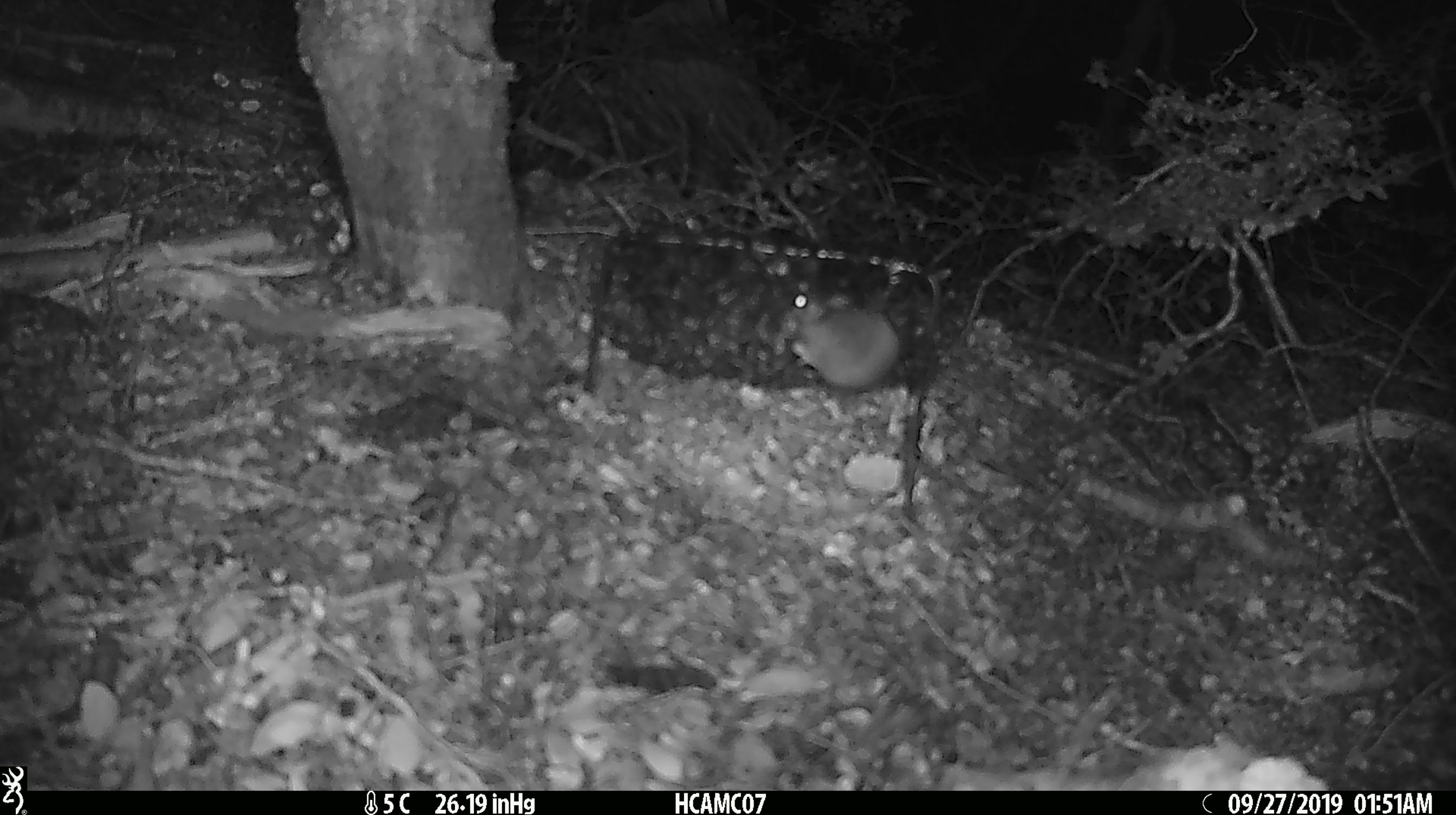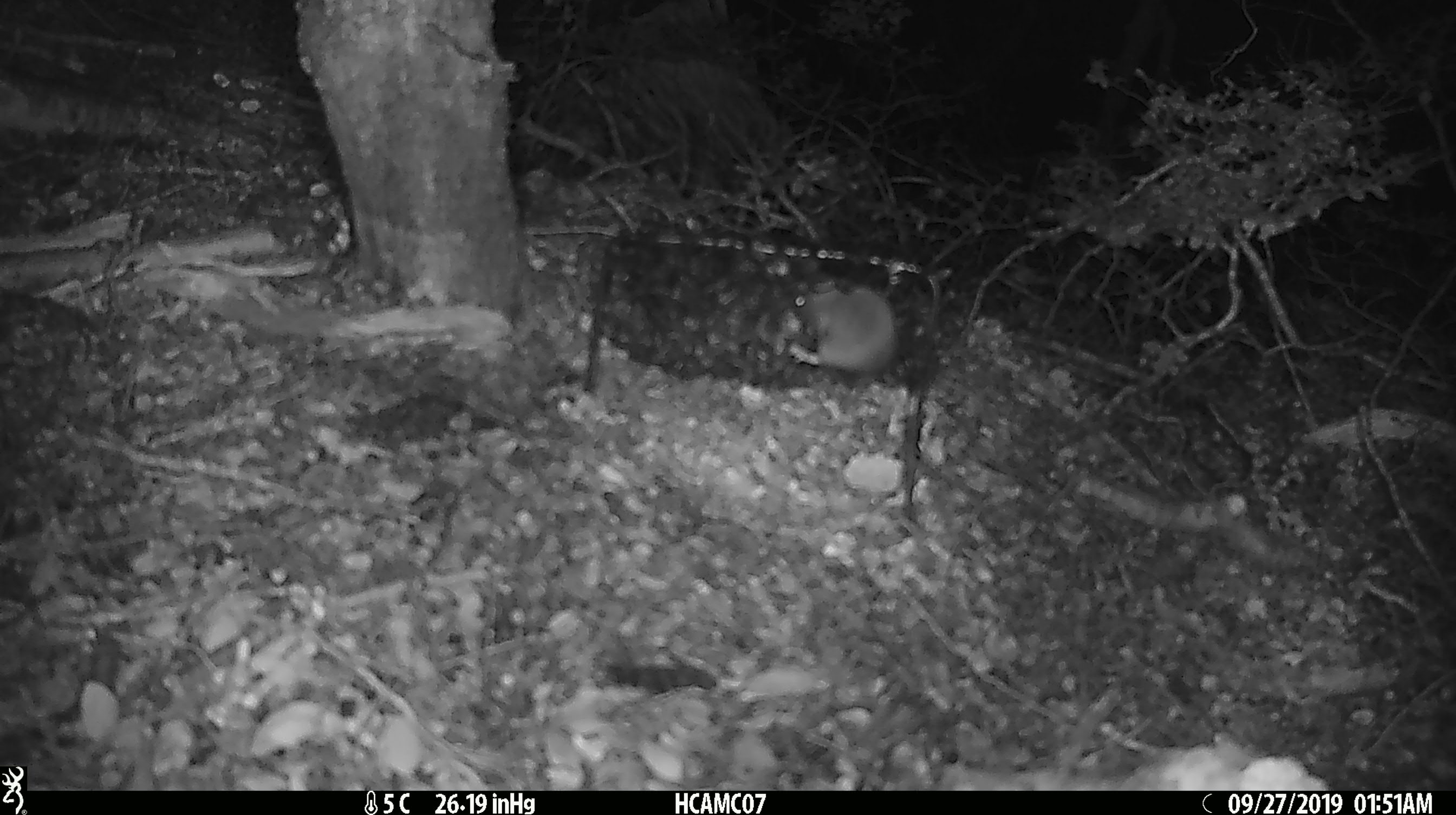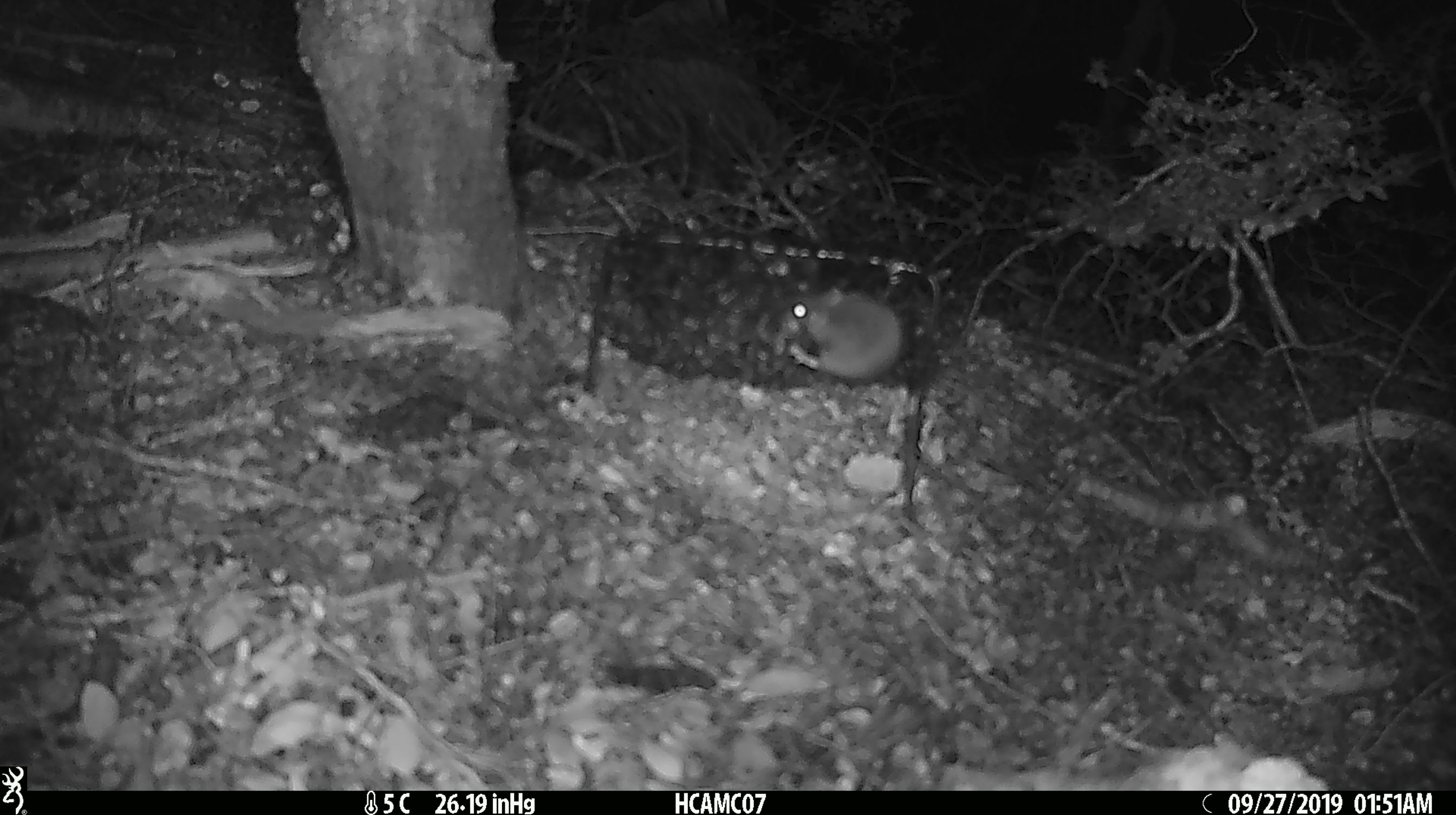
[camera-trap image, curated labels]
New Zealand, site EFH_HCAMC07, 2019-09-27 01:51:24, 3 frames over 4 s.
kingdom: Animalia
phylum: Chordata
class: Mammalia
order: Rodentia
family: Muridae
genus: Mus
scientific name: Mus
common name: mouse